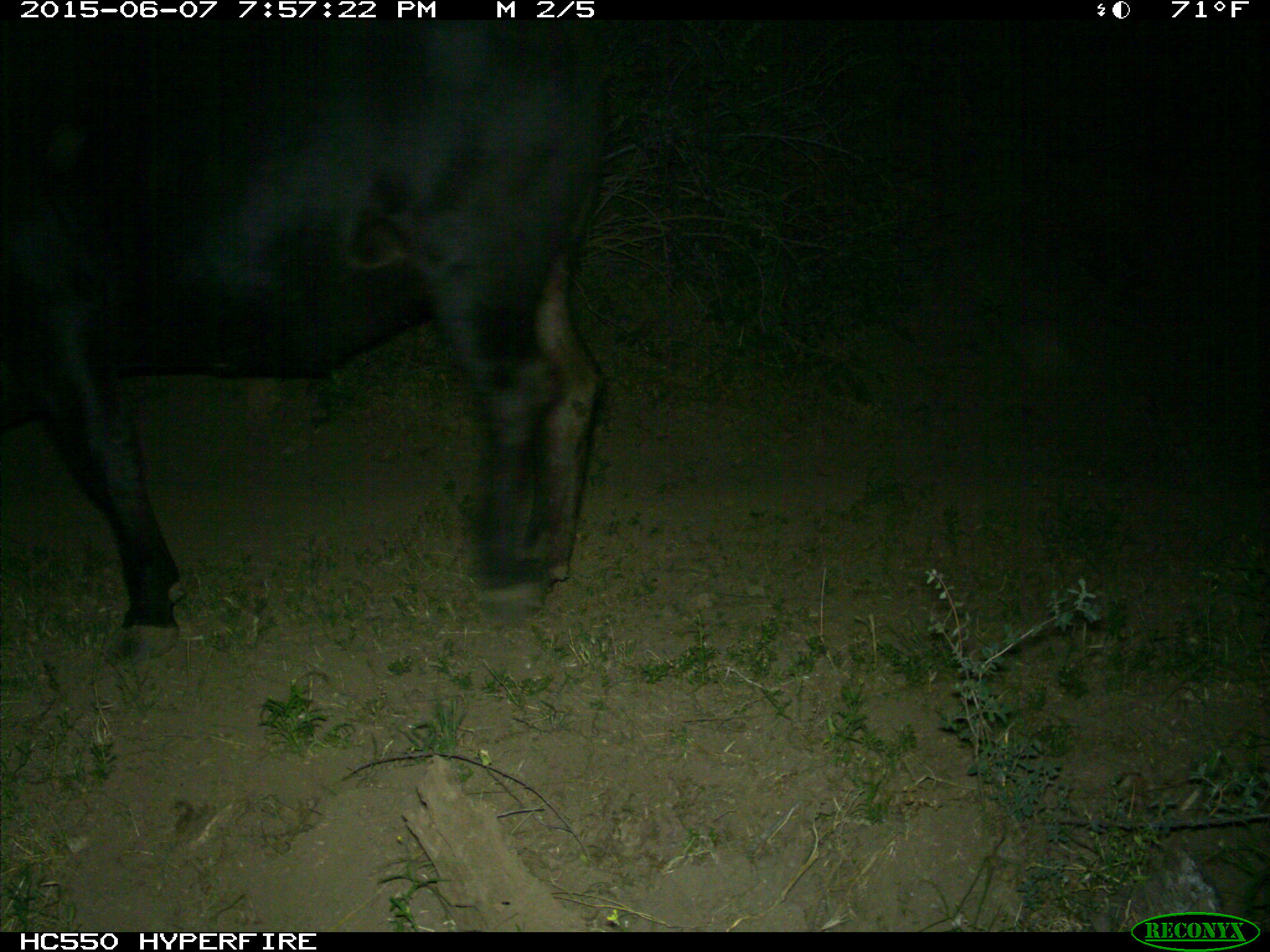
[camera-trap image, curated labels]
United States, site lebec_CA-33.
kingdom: Animalia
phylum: Chordata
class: Mammalia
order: Artiodactyla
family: Bovidae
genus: Bos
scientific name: Bos taurus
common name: domestic cow